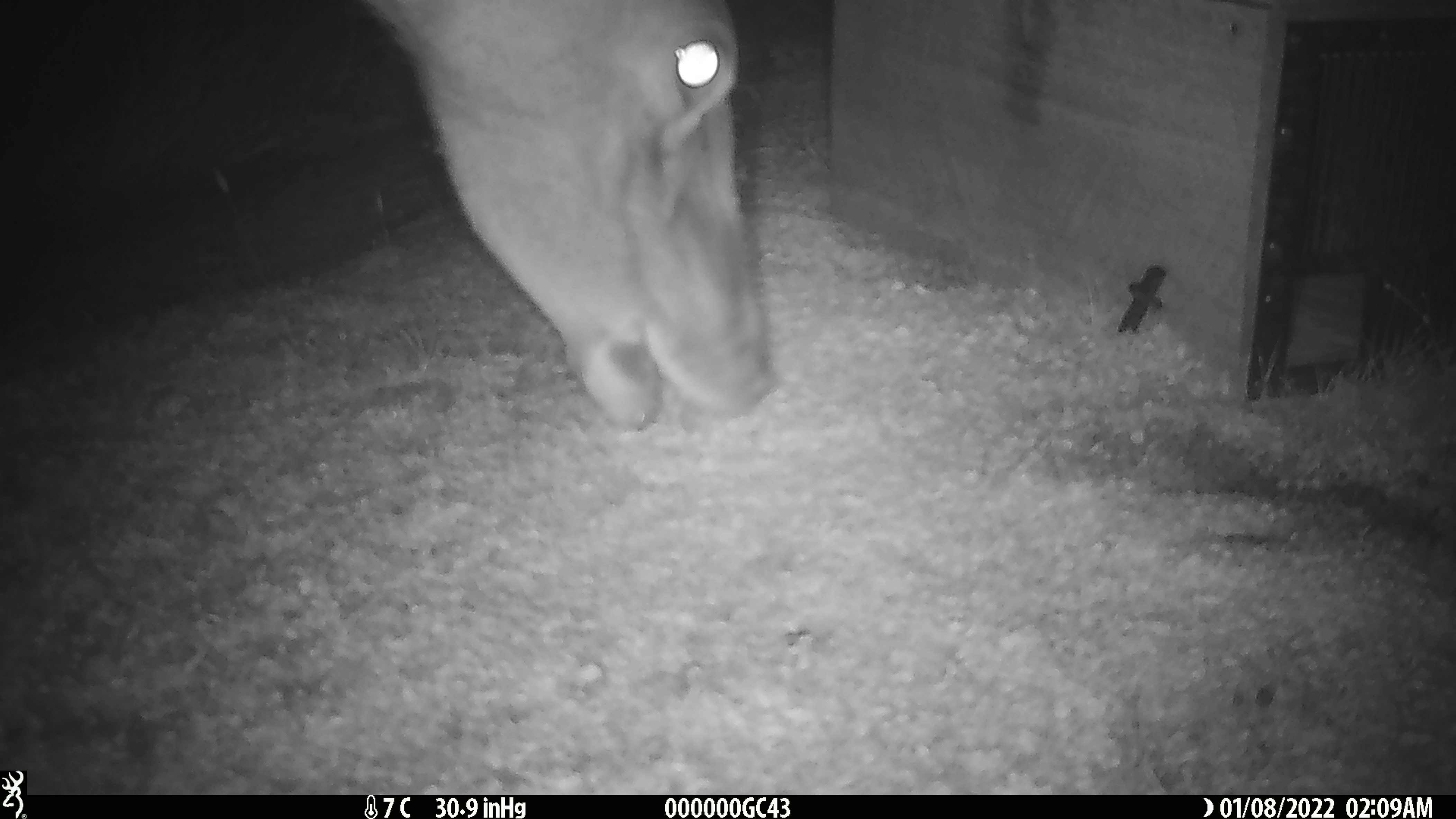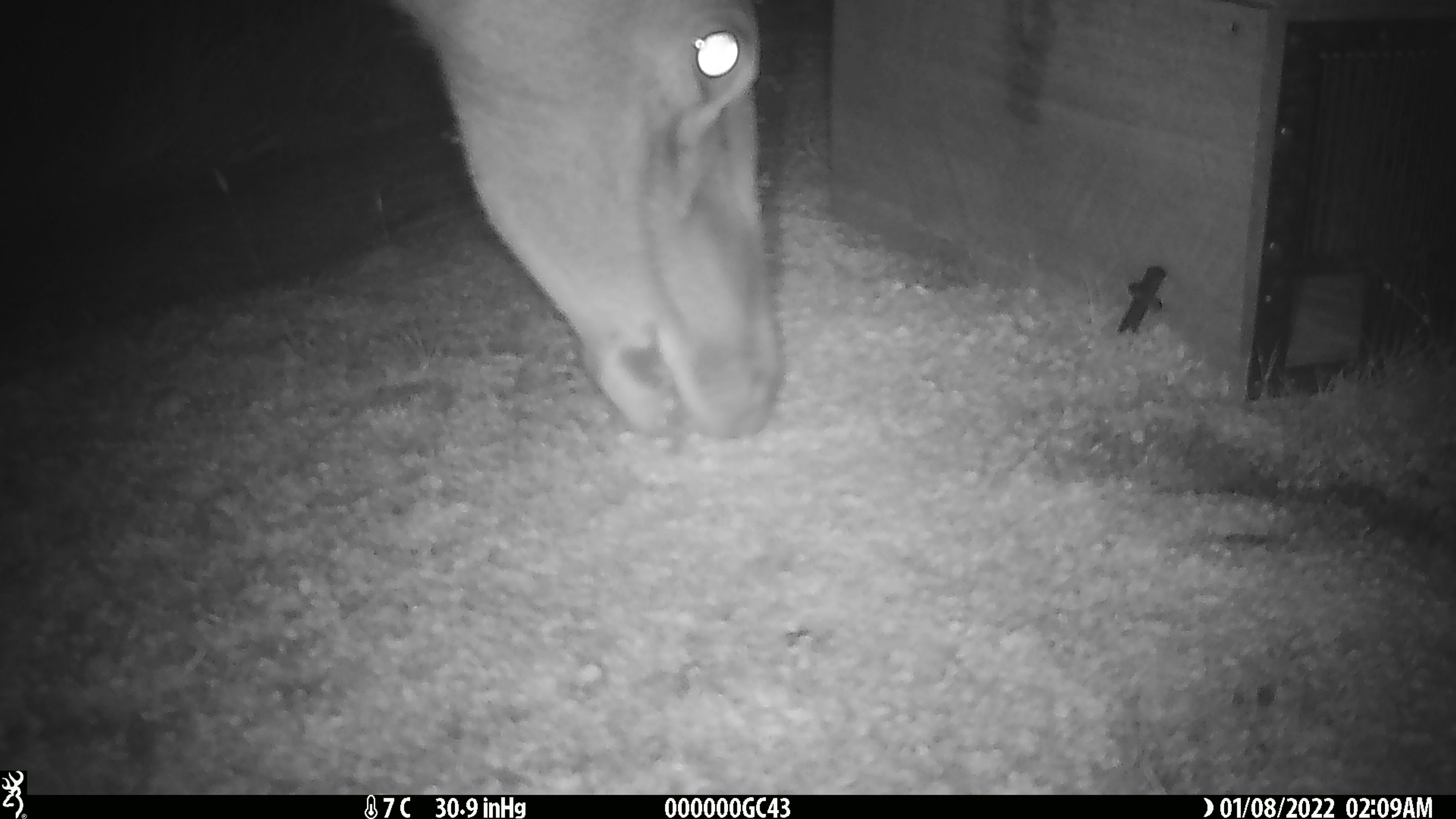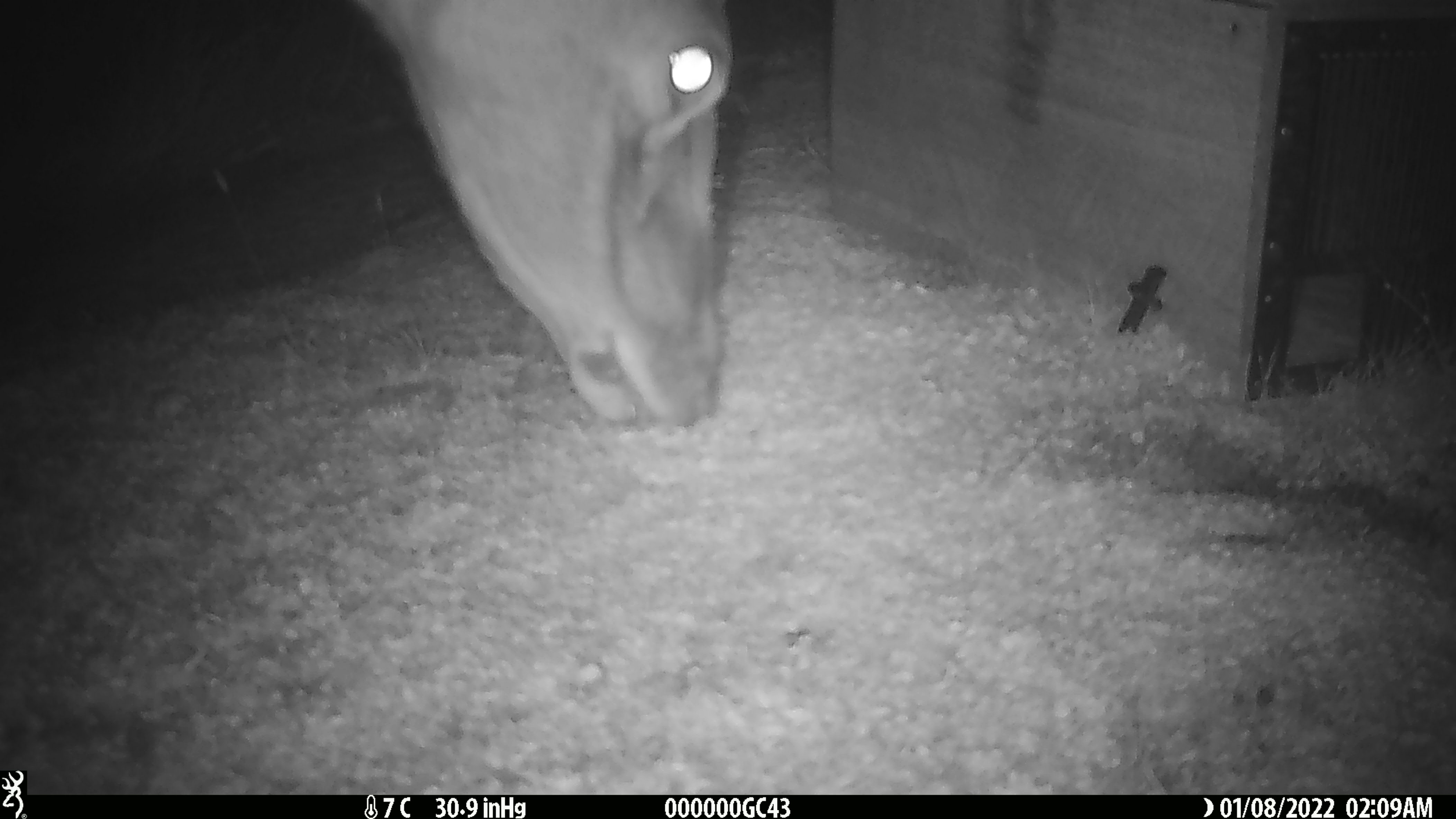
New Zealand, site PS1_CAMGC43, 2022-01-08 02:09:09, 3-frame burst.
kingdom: Animalia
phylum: Chordata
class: Mammalia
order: Artiodactyla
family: Cervidae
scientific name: Cervidae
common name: deer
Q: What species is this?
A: Deer (Cervidae).